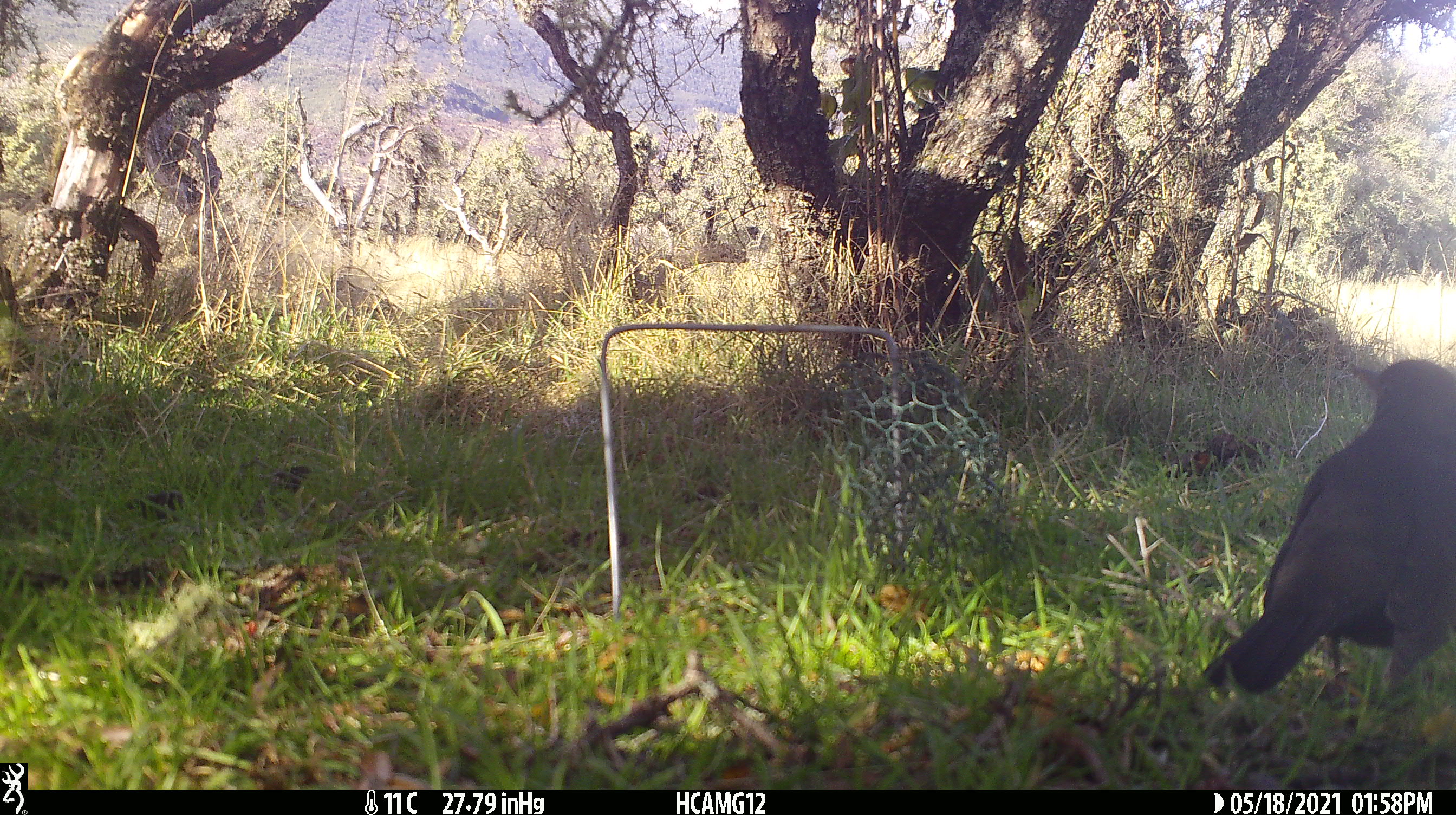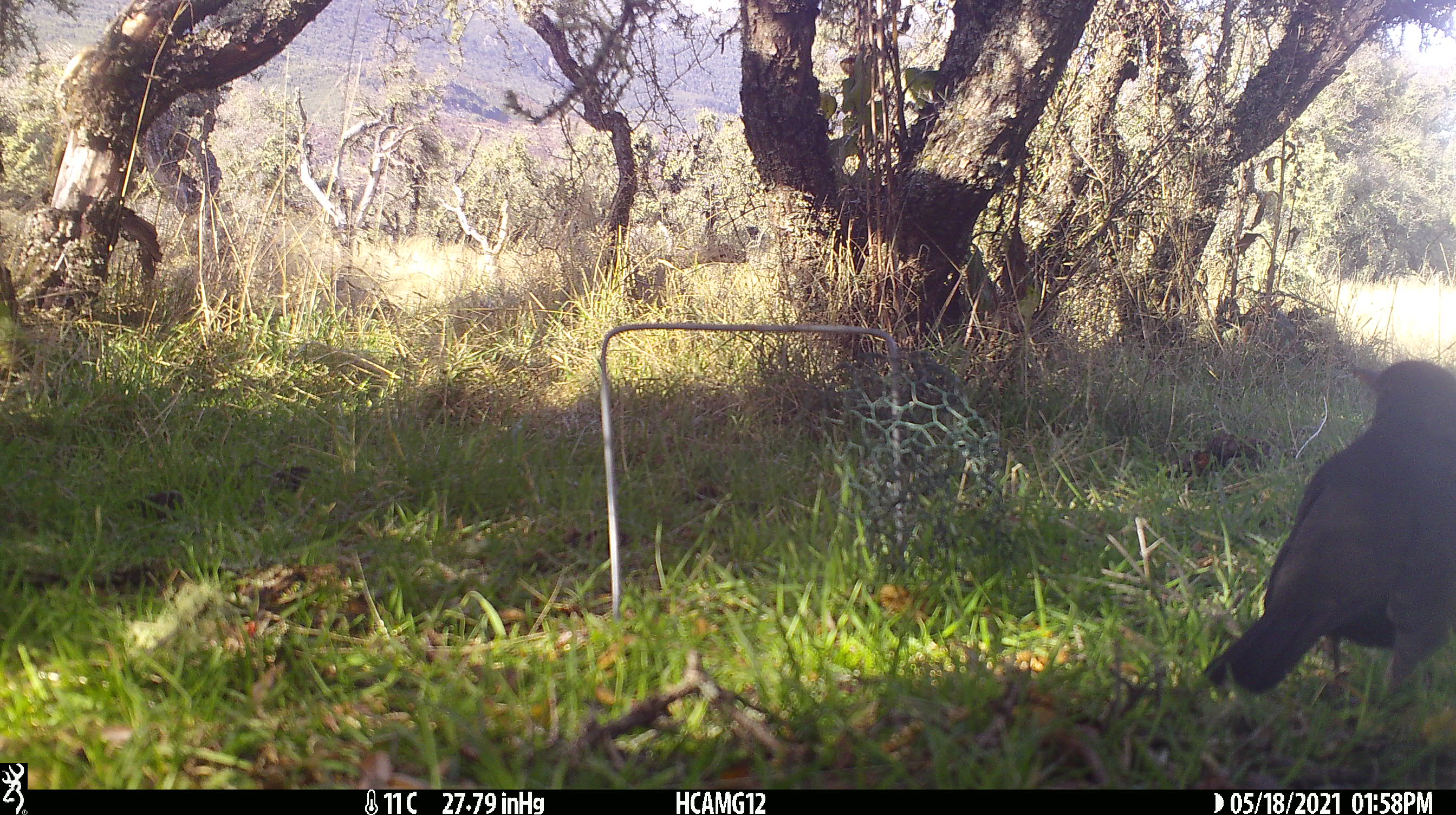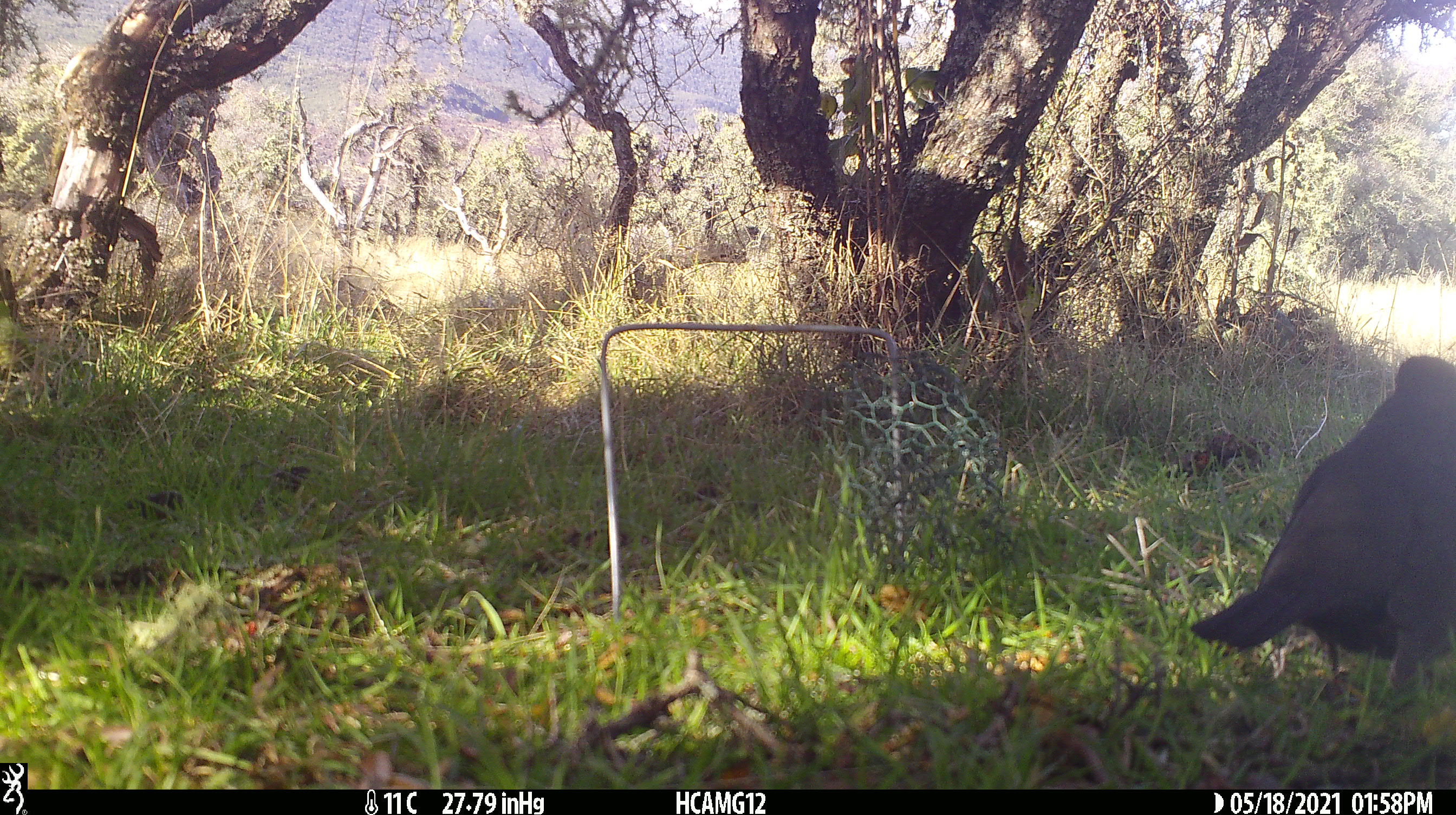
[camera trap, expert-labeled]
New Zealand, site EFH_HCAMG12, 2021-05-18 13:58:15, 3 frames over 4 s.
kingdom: Animalia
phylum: Chordata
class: Aves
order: Passeriformes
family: Turdidae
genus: Turdus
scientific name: Turdus merula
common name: eurasian blackbird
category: blackbird